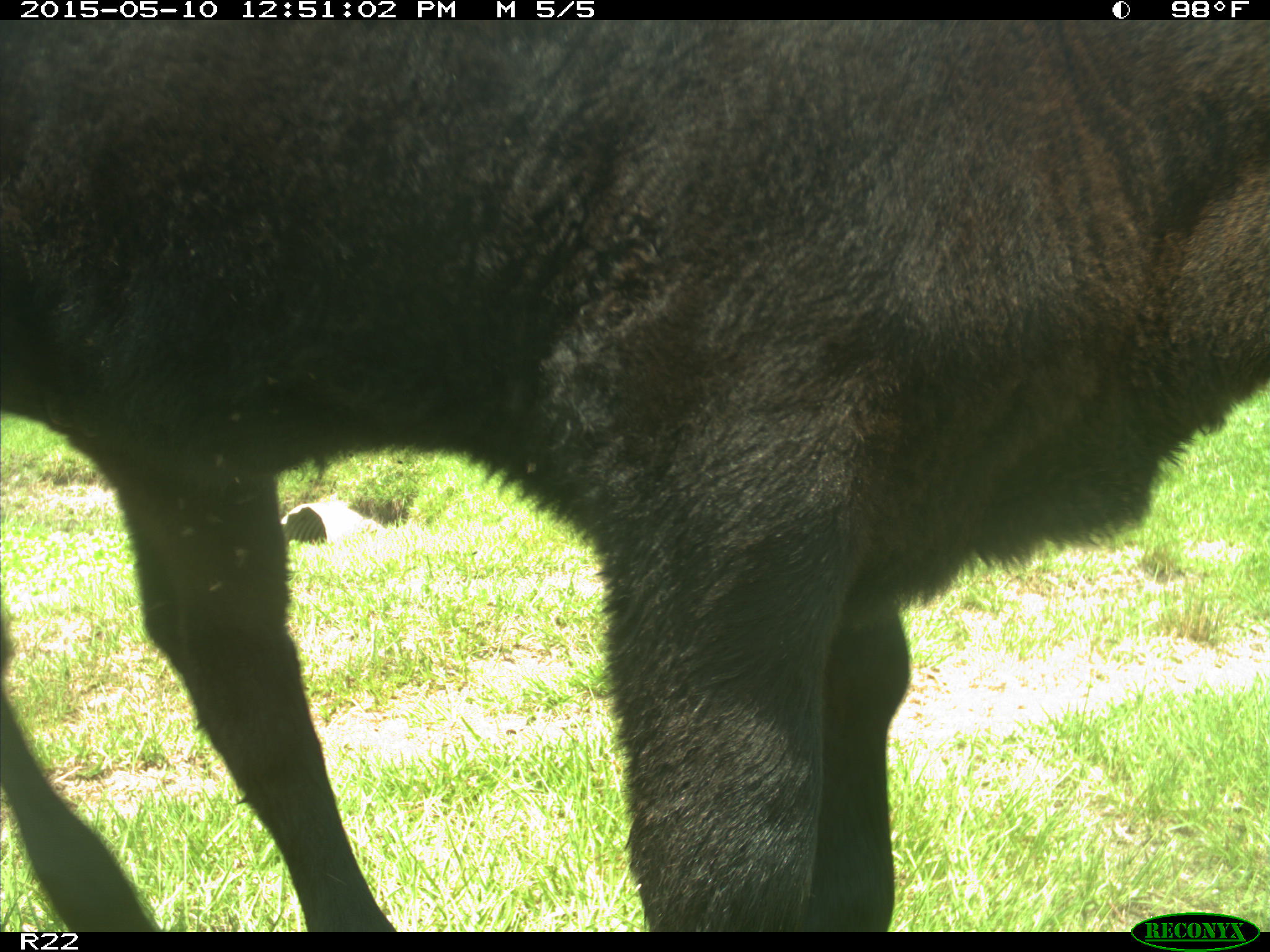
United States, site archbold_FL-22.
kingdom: Animalia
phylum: Chordata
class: Mammalia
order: Artiodactyla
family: Bovidae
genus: Bos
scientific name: Bos taurus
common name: domestic cow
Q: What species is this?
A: Bos taurus (domestic cow).